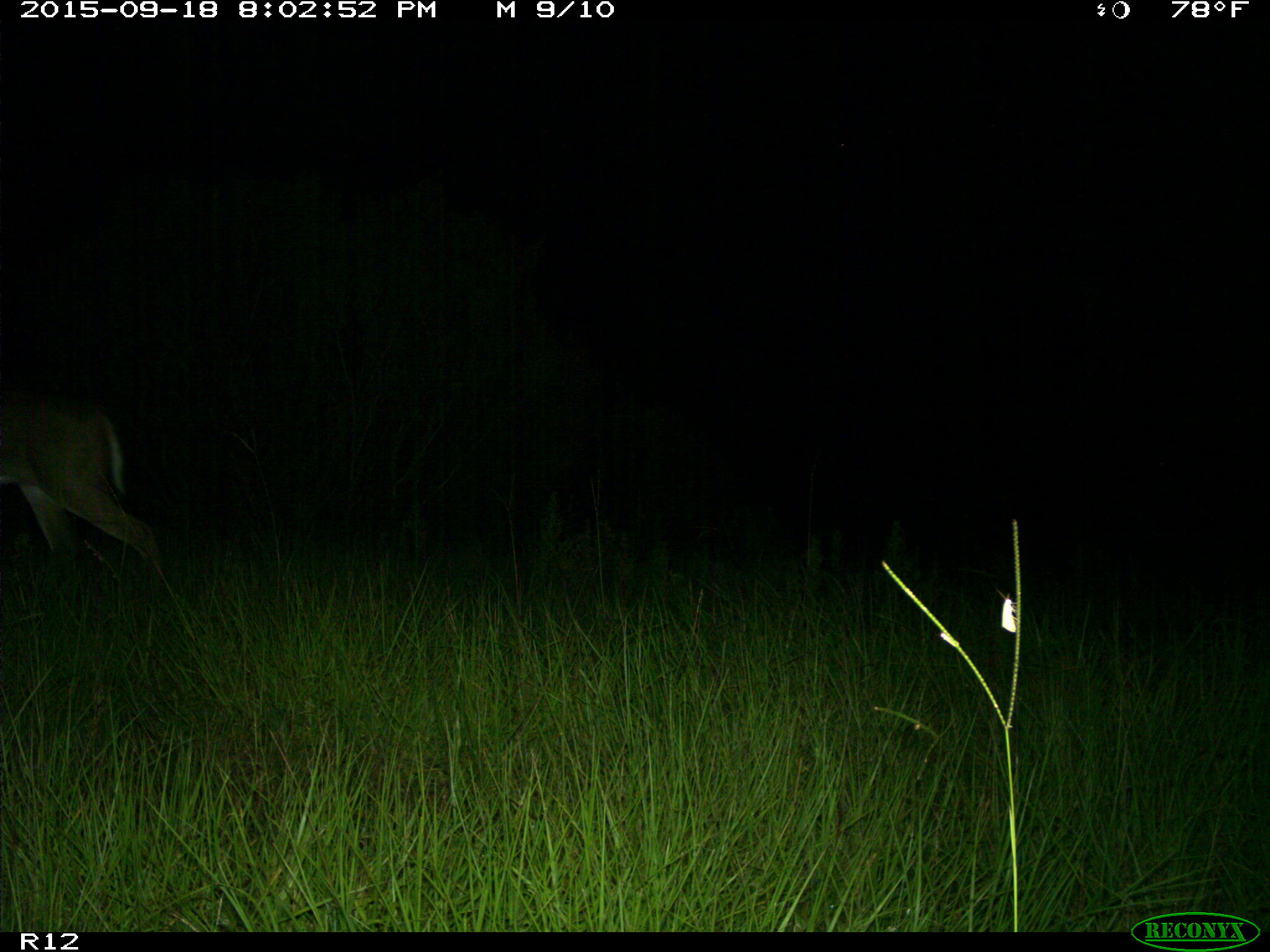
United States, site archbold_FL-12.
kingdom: Animalia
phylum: Chordata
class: Mammalia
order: Artiodactyla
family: Cervidae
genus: Odocoileus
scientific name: Odocoileus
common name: deer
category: unidentified deer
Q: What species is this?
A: Unidentified deer (deer) (Odocoileus).